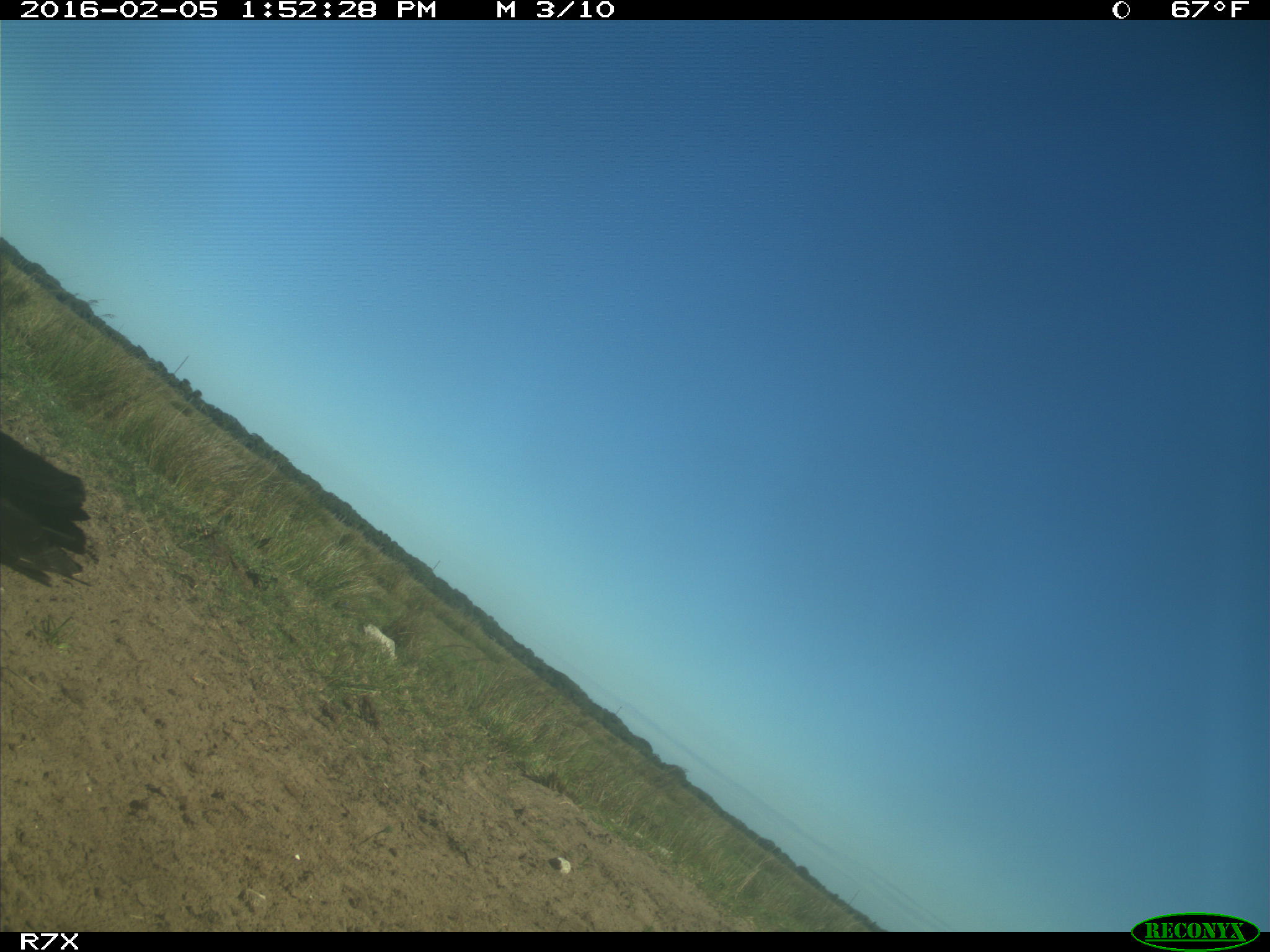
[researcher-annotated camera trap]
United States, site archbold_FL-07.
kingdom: Animalia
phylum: Chordata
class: Aves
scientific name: Aves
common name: birds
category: unidentified bird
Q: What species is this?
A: Unidentified bird (birds) (Aves).